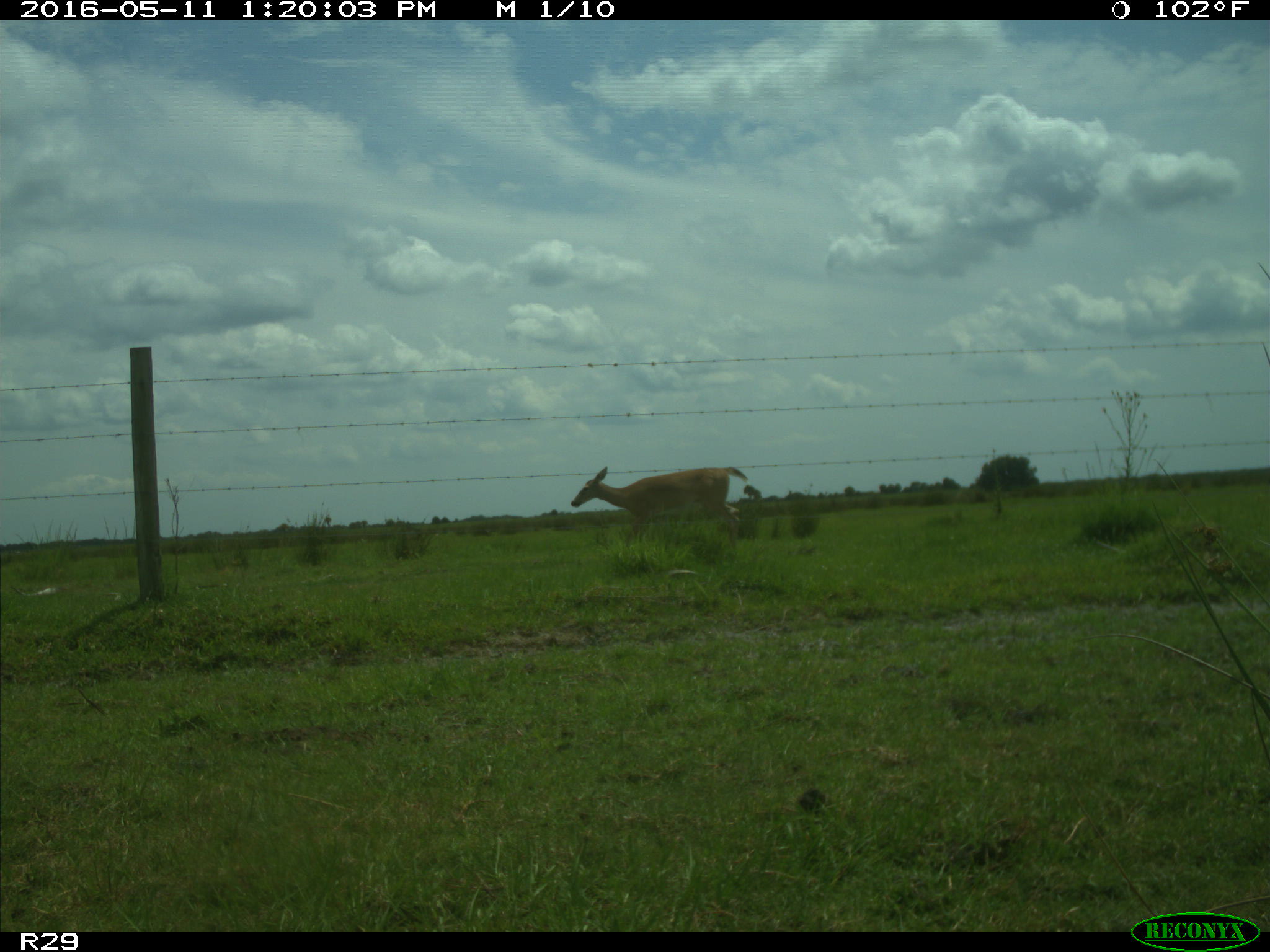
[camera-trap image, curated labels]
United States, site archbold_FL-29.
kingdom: Animalia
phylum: Chordata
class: Mammalia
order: Artiodactyla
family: Cervidae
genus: Odocoileus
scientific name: Odocoileus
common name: deer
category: unidentified deer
Unidentified deer (deer) (Odocoileus).